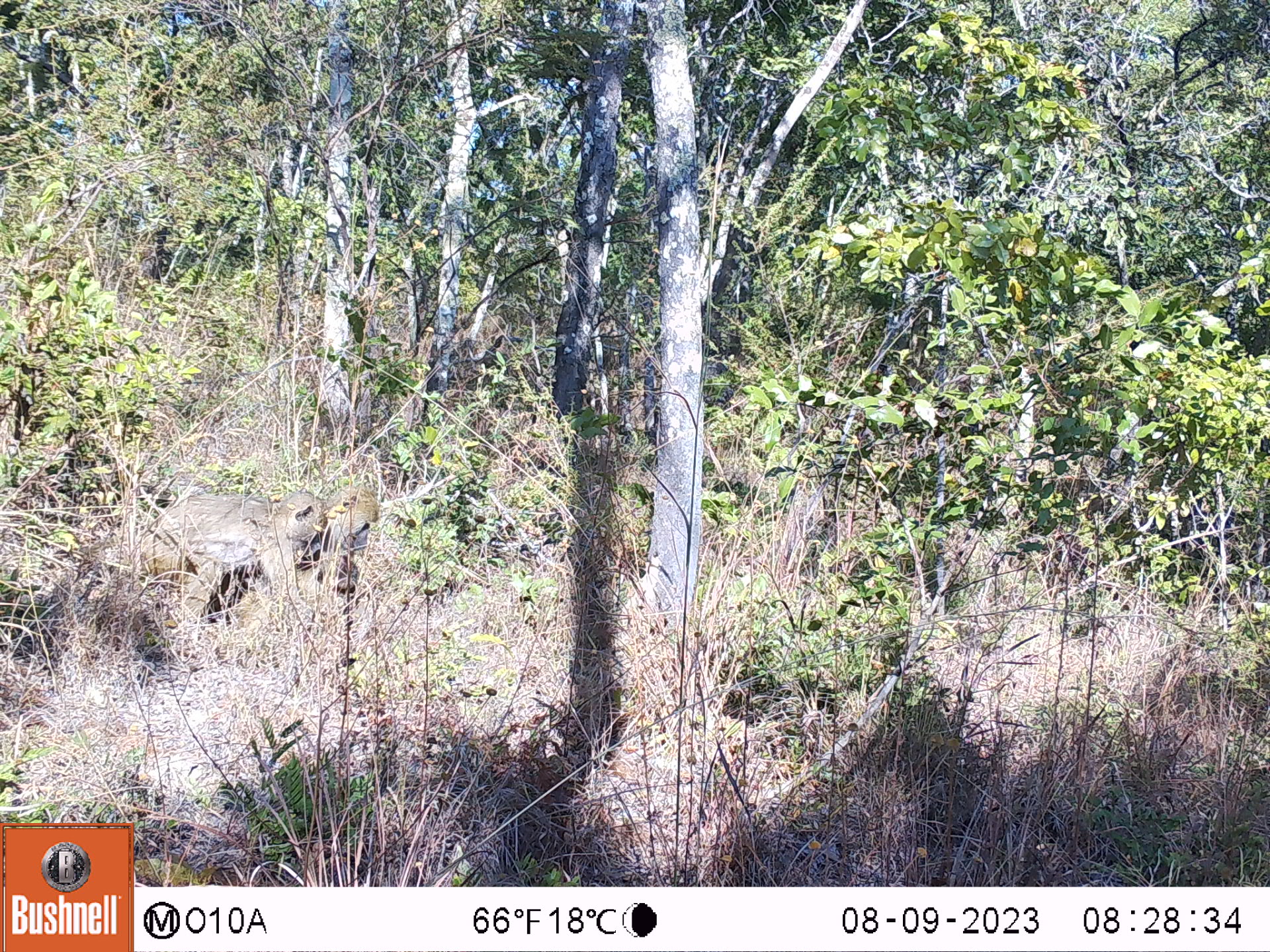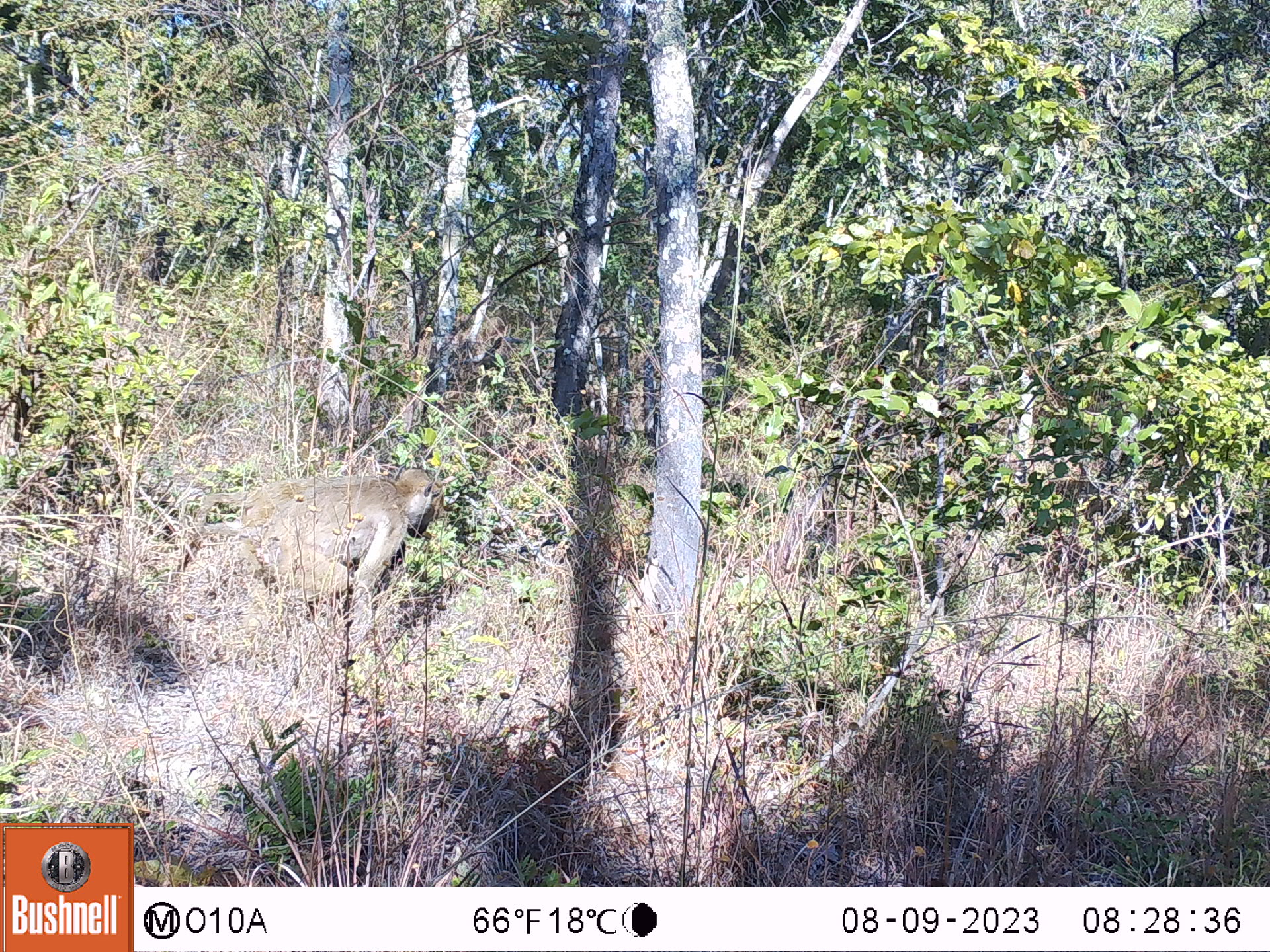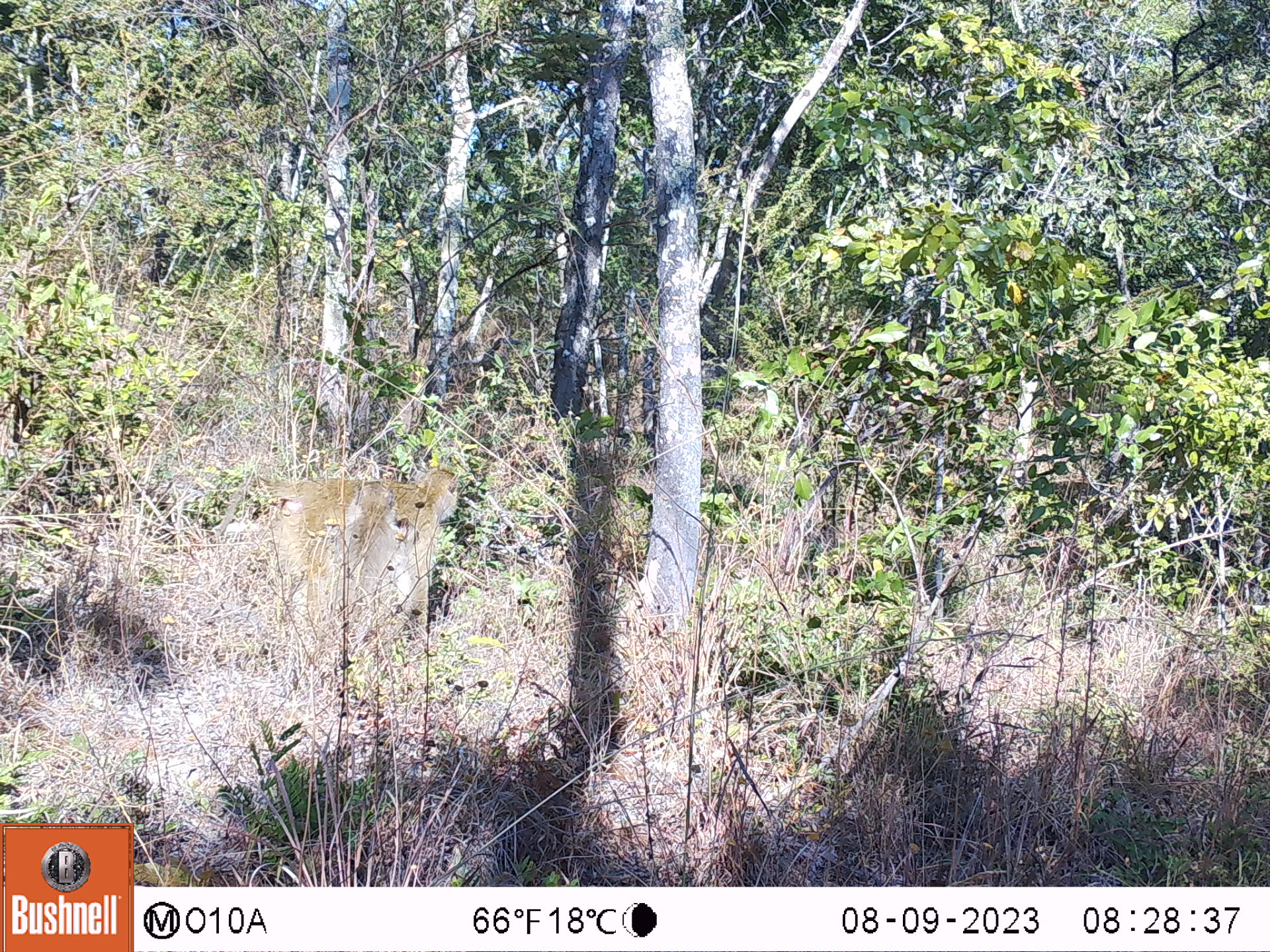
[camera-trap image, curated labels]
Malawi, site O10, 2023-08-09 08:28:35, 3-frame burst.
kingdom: Animalia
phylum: Chordata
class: Mammalia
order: Primates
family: Cercopithecidae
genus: Papio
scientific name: Papio cynocephalus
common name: yellow baboon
Yellow baboon (Papio cynocephalus), count 2.